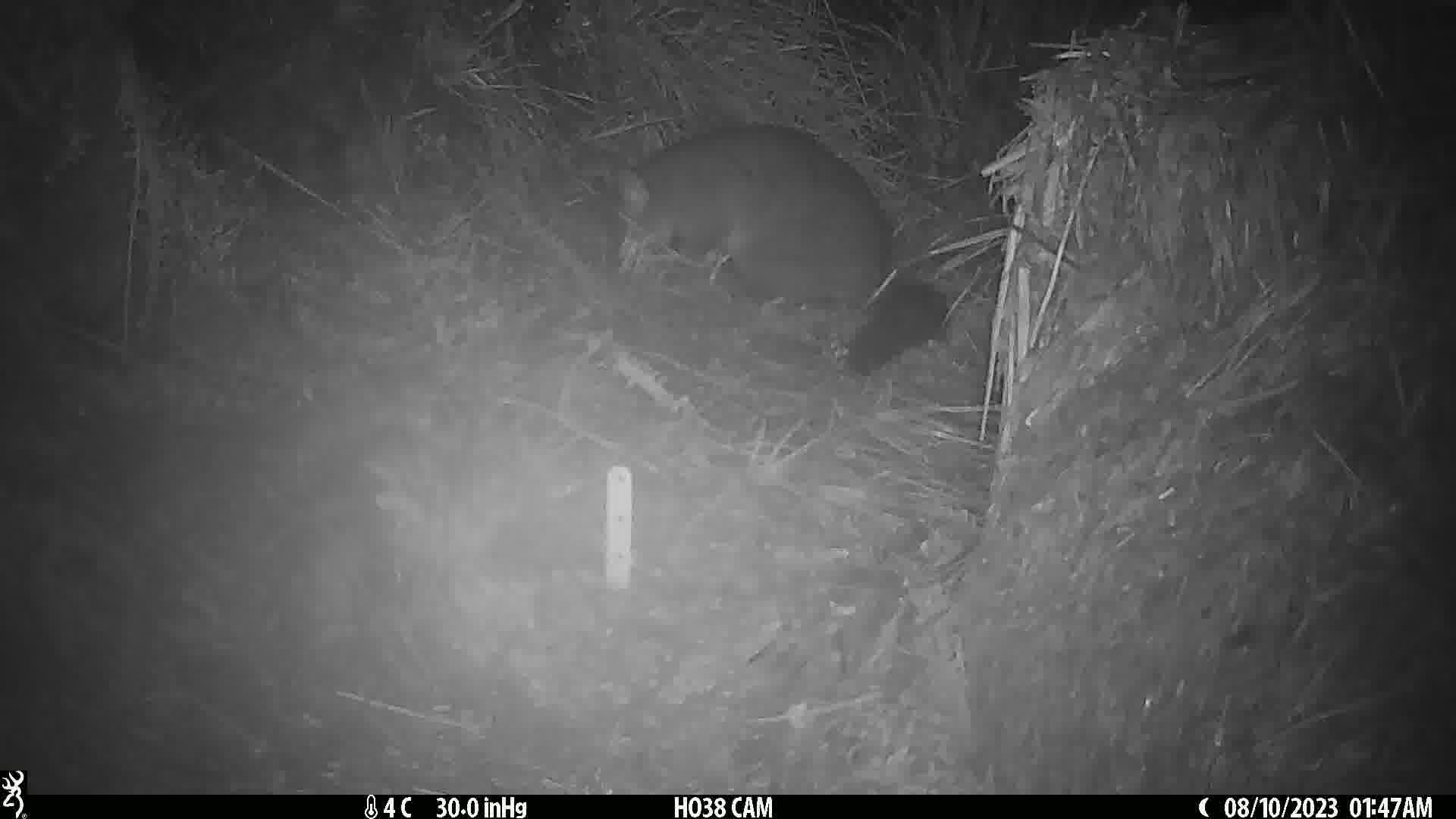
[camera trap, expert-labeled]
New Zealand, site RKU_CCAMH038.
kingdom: Animalia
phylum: Chordata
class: Mammalia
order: Diprotodontia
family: Phalangeridae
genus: Trichosurus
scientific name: Trichosurus vulpecula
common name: common brushtail possum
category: possum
Possum (common brushtail possum) (Trichosurus vulpecula).